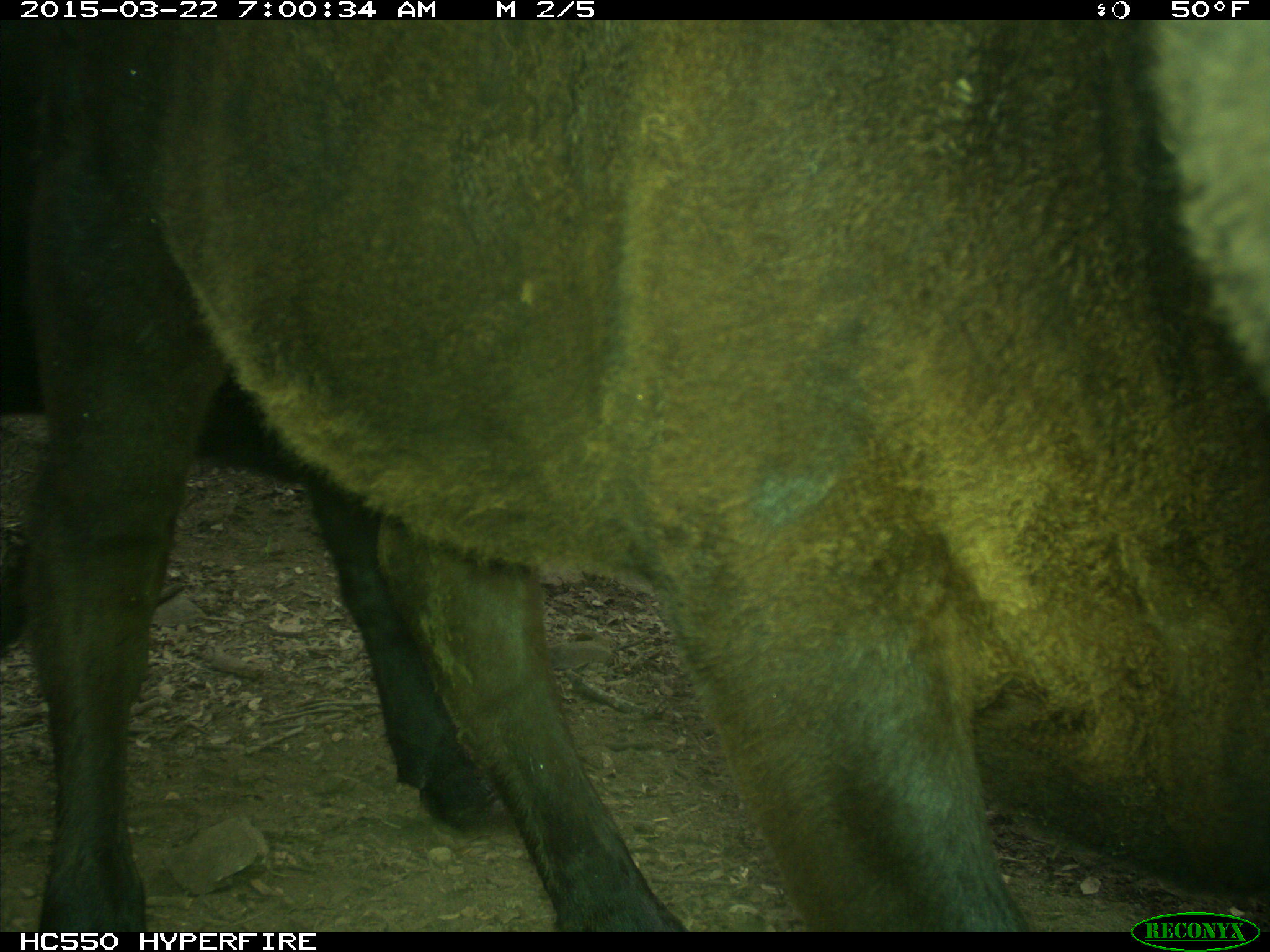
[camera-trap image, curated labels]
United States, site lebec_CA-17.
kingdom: Animalia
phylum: Chordata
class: Mammalia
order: Artiodactyla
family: Bovidae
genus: Bos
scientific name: Bos taurus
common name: domestic cow